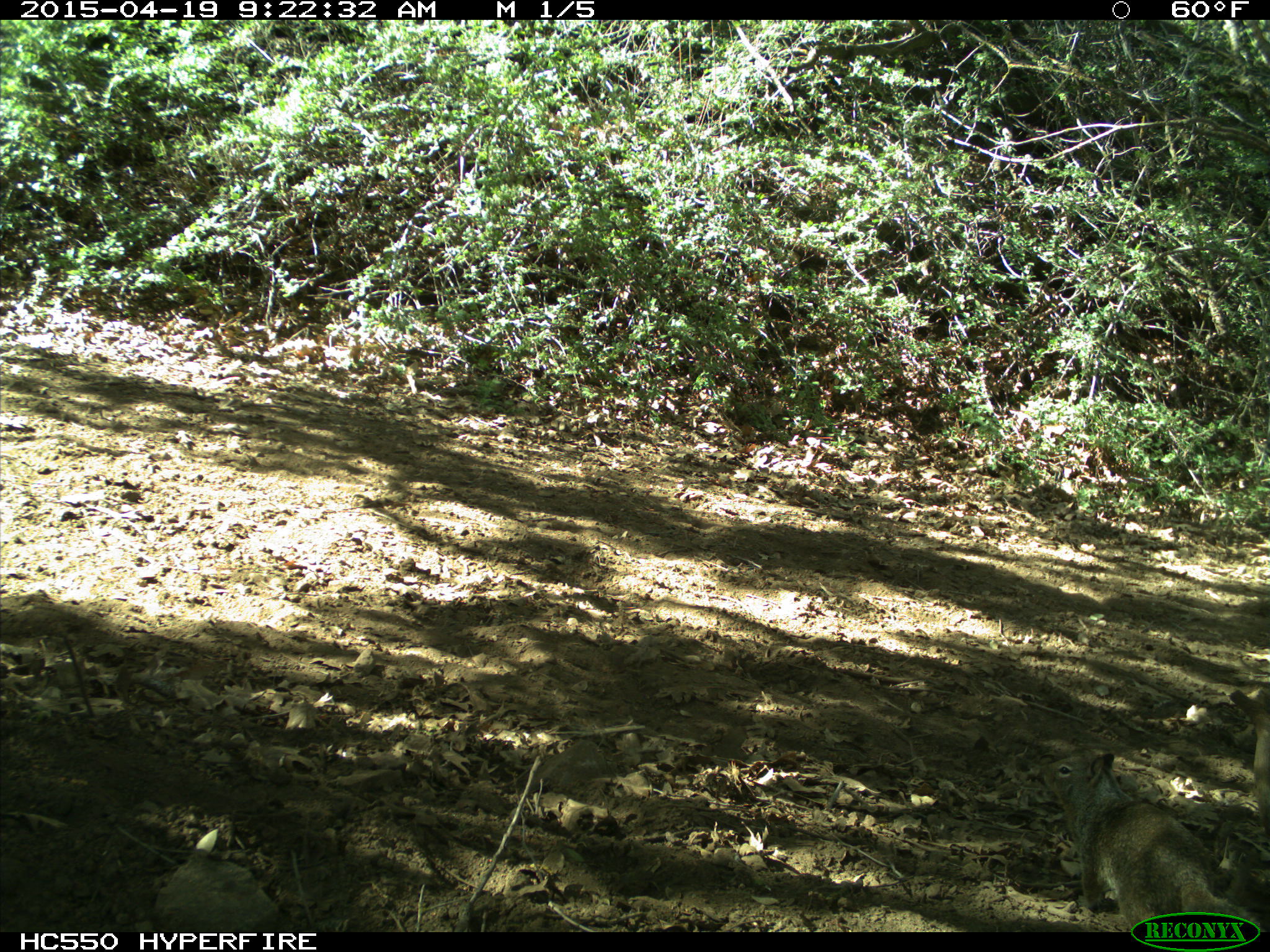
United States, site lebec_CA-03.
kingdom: Animalia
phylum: Chordata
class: Mammalia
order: Rodentia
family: Sciuridae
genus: Otospermophilus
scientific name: Otospermophilus beecheyi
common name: california ground squirrel